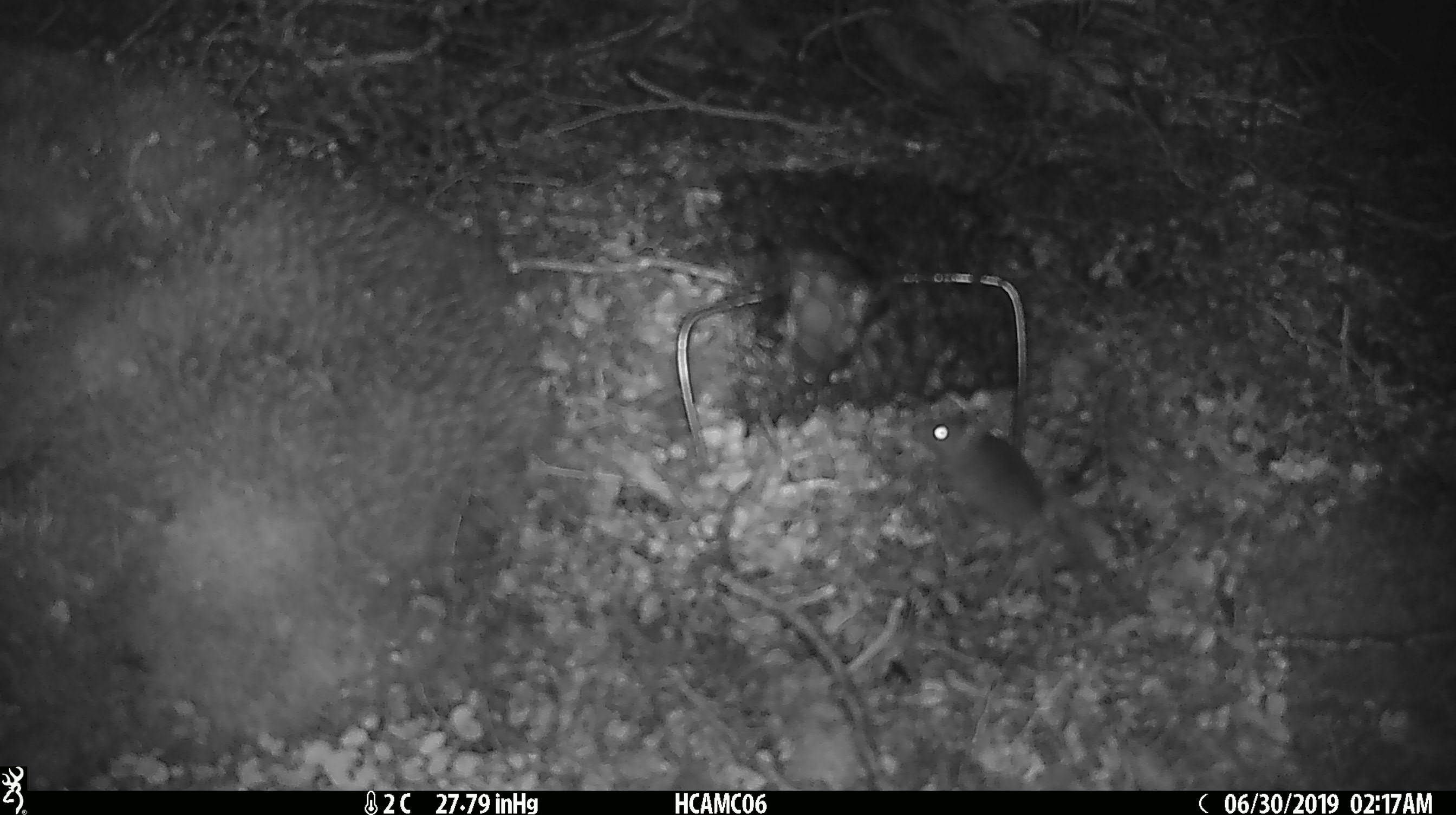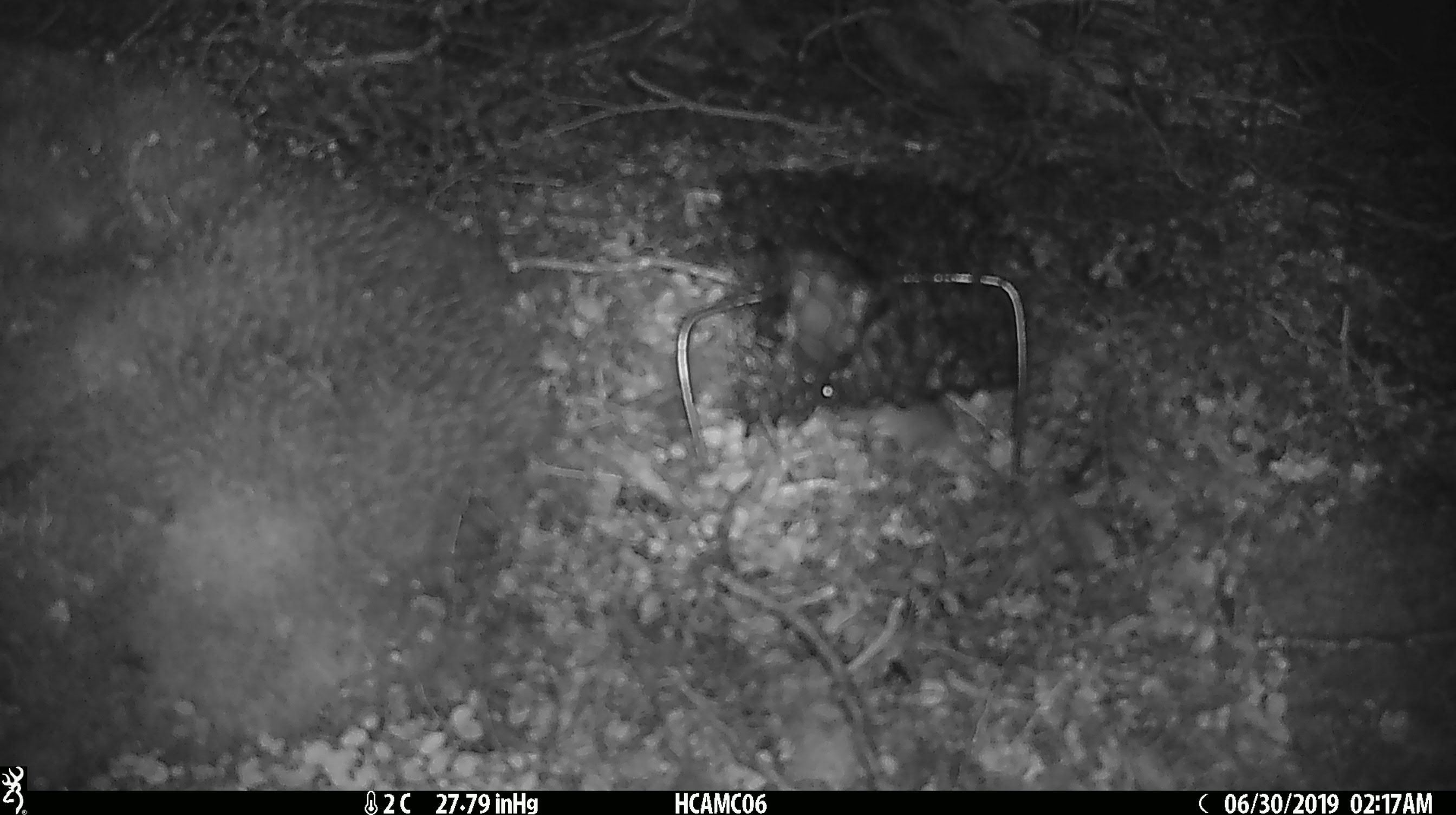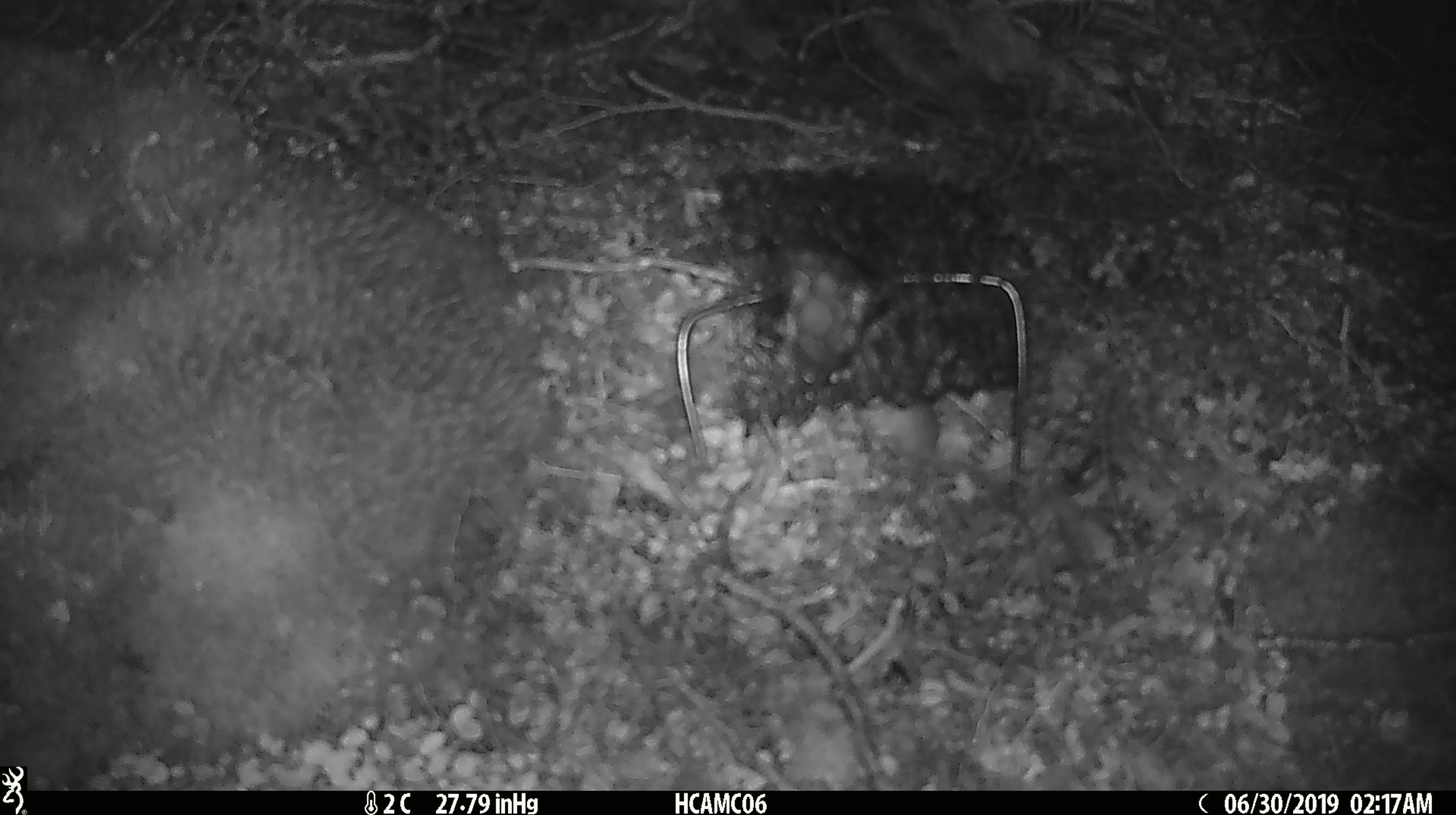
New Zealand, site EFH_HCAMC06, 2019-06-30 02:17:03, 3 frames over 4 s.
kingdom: Animalia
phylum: Chordata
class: Mammalia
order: Rodentia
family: Muridae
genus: Mus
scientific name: Mus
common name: mouse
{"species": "mouse (Mus)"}